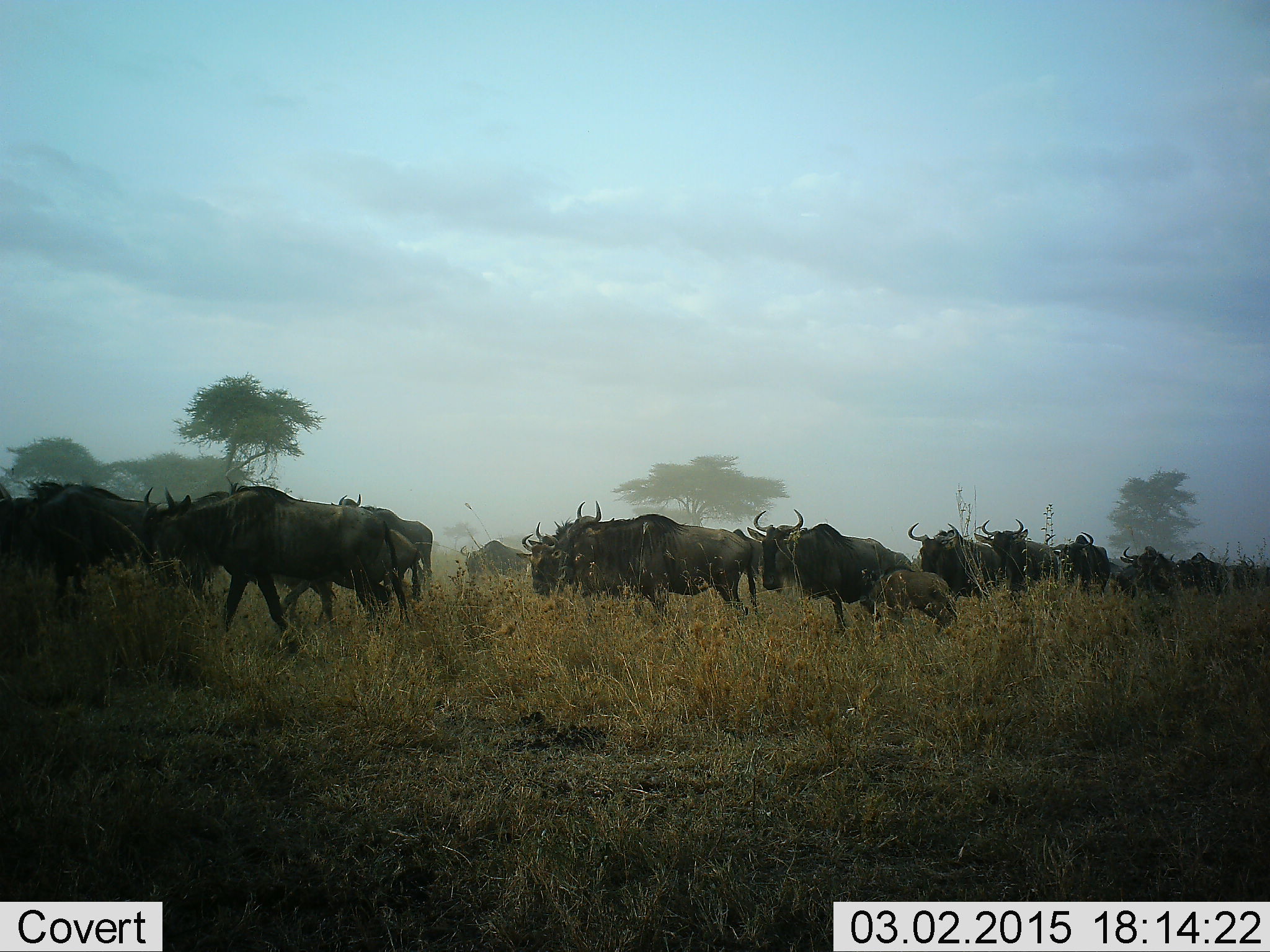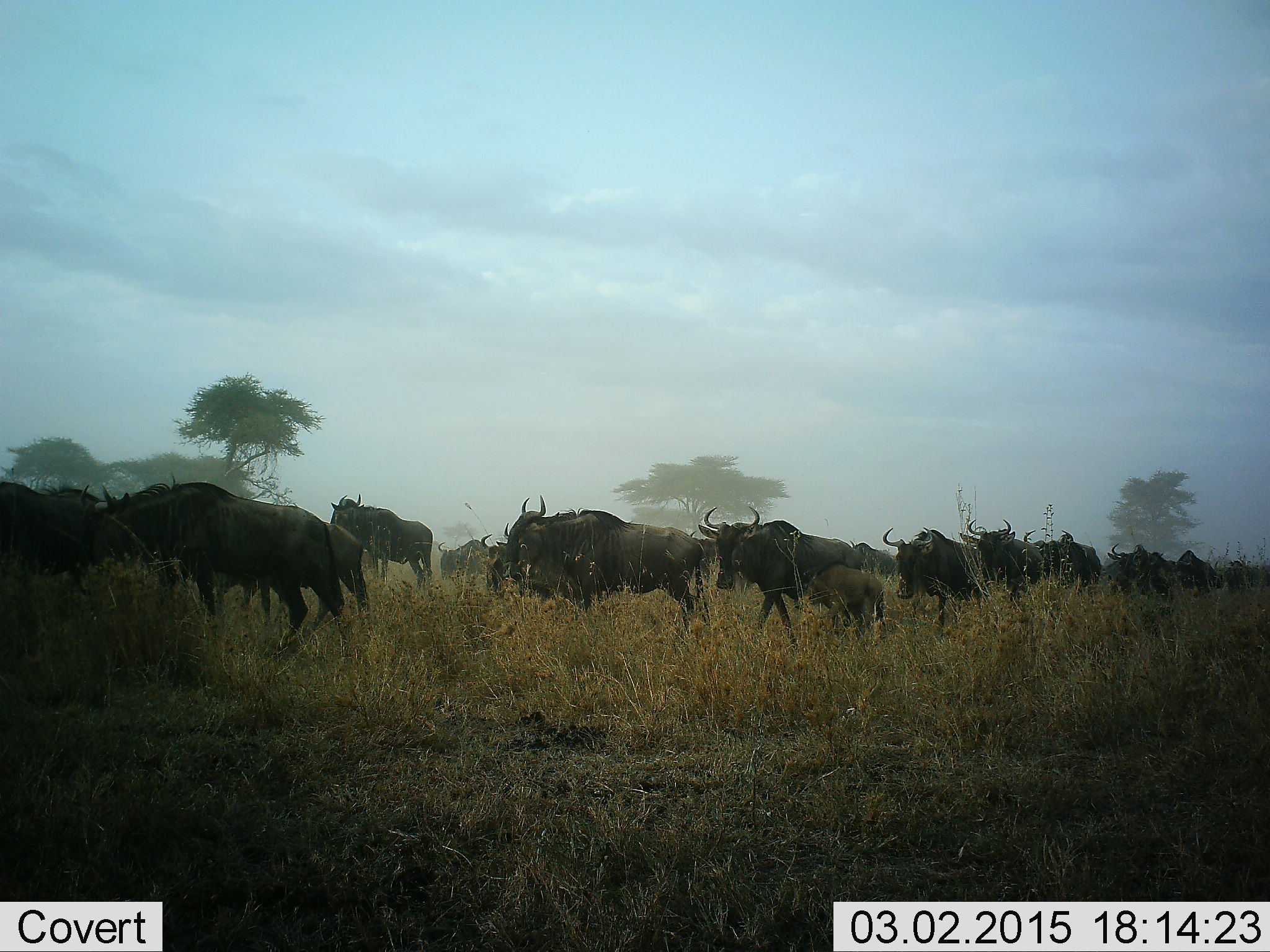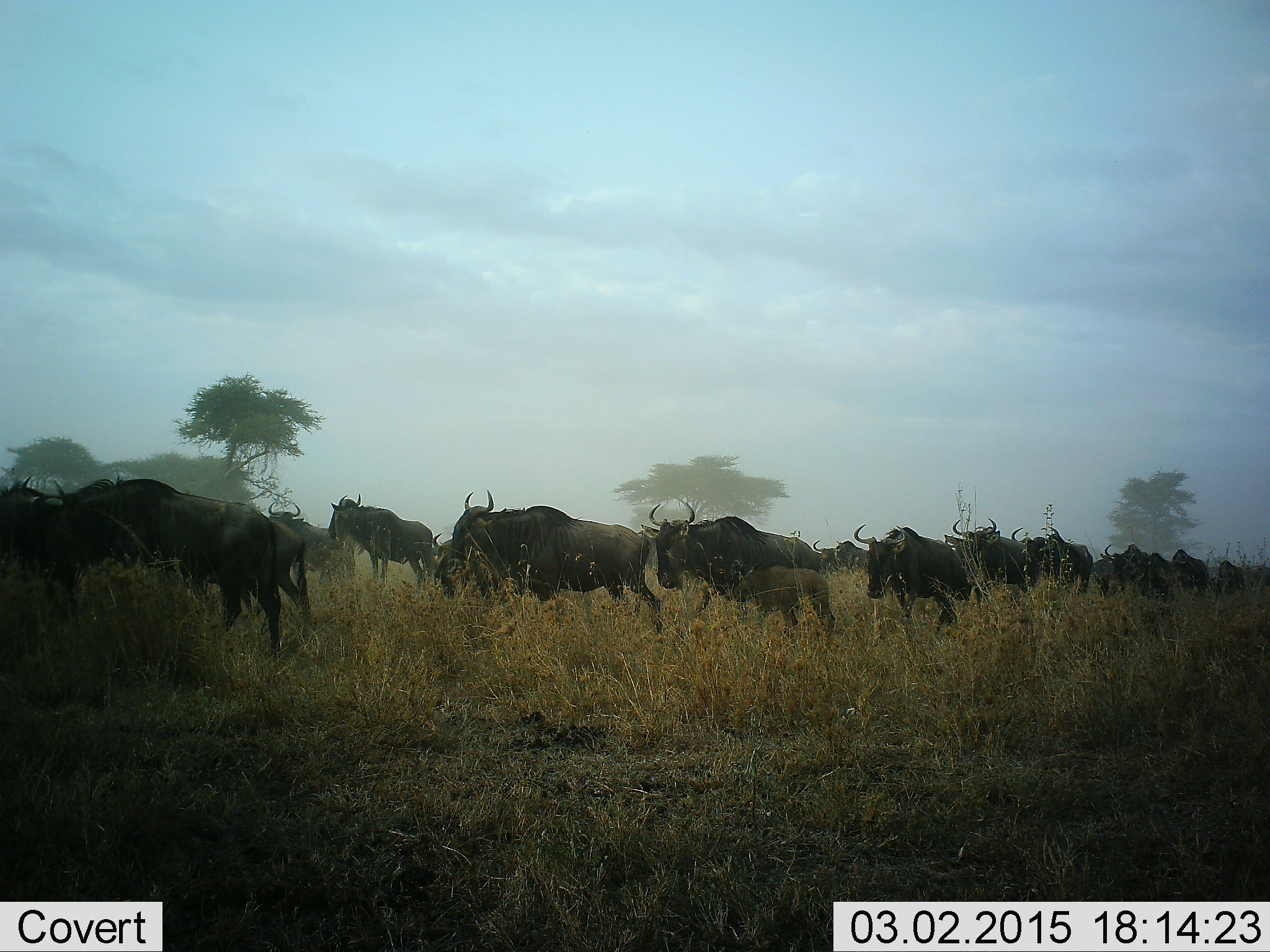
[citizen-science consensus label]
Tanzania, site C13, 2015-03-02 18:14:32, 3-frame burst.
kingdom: Animalia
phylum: Chordata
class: Mammalia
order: Artiodactyla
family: Bovidae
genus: Connochaetes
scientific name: Connochaetes taurinus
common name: blue wildebeest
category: wildebeest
Wildebeest (blue wildebeest) (Connochaetes taurinus), count 11-50. Behavior (volunteer vote fractions): standing 30%, resting 0%, moving 100%, interacting 0%. Young present (vote fraction): 60%. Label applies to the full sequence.